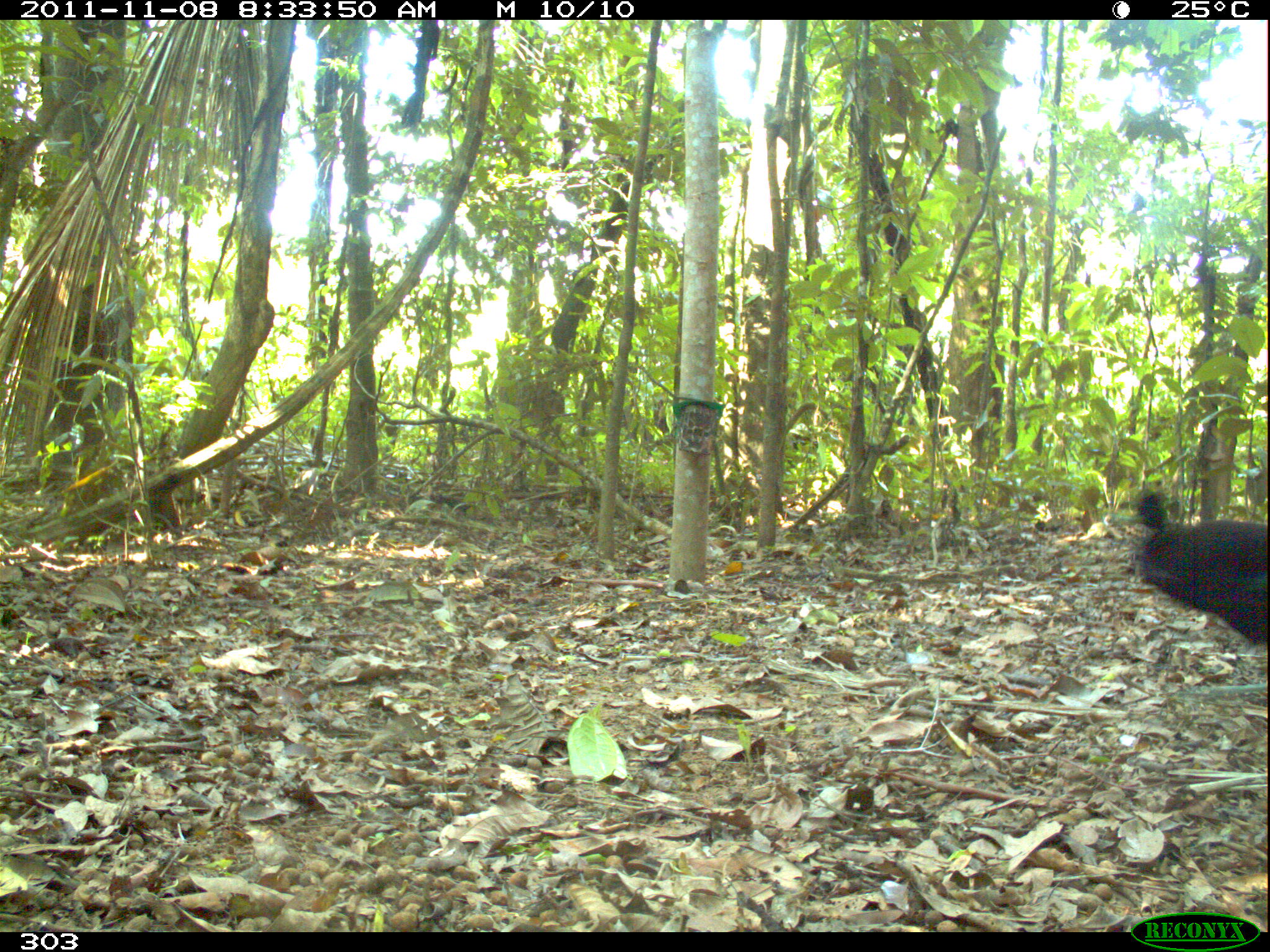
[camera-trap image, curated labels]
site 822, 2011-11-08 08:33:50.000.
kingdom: Animalia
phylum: Chordata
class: Aves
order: Gruiformes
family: Psophiidae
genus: Psophia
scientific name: Psophia leucoptera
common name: pale-winged trumpeter